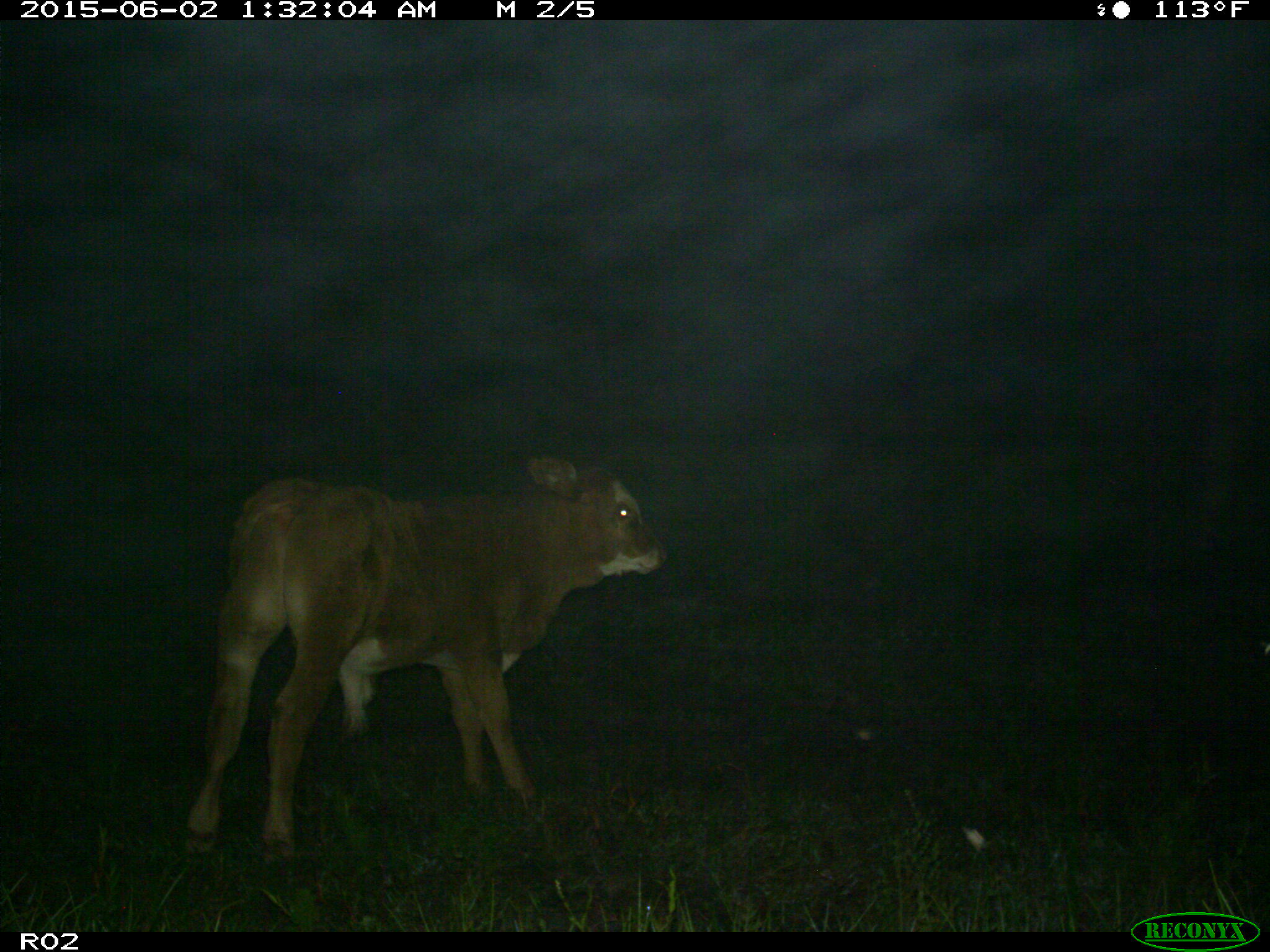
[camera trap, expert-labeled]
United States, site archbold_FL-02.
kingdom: Animalia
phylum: Chordata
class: Mammalia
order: Artiodactyla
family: Bovidae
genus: Bos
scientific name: Bos taurus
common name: domestic cow